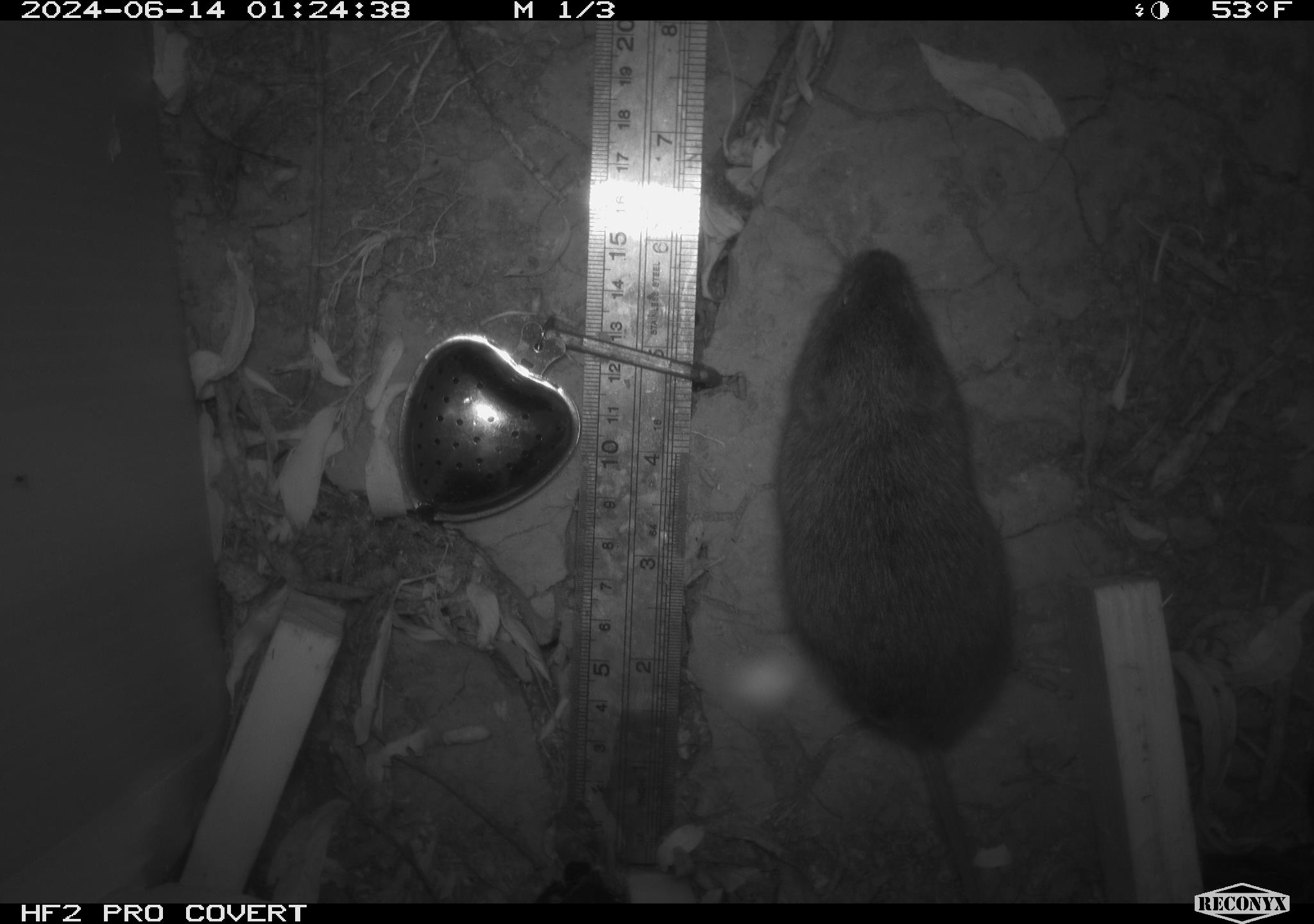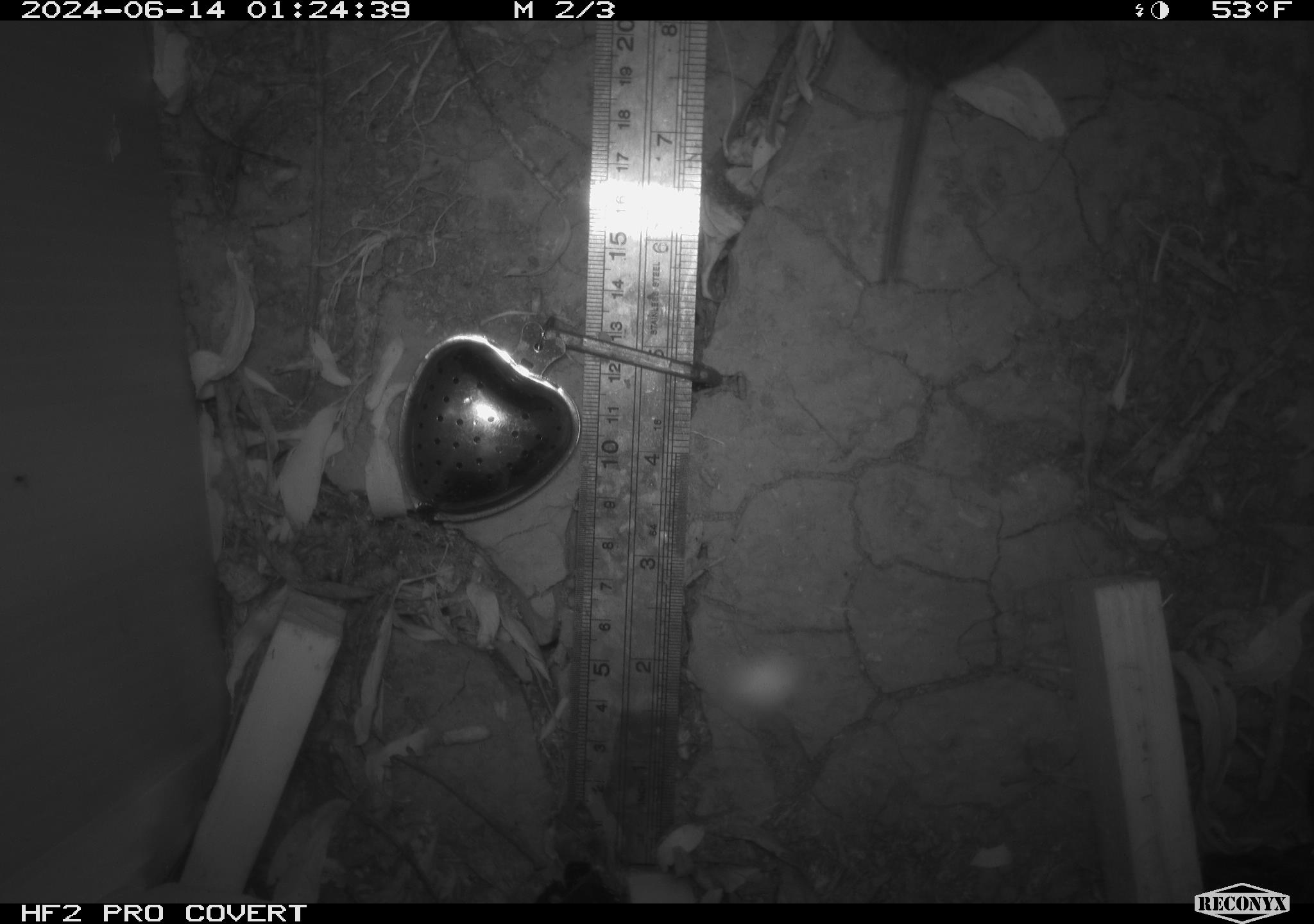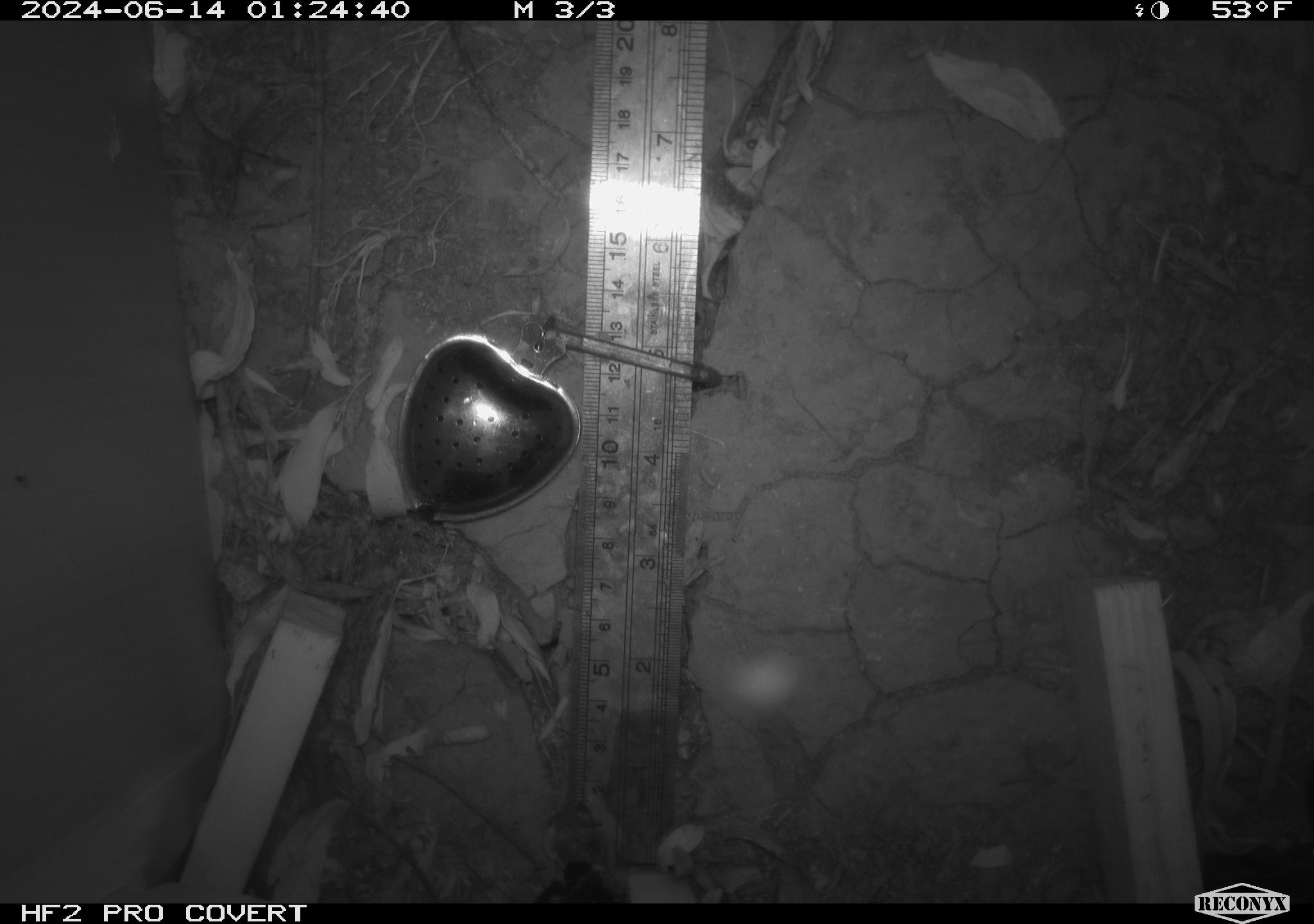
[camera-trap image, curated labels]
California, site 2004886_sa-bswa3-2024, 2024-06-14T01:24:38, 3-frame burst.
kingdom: Animalia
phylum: Chordata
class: Mammalia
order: Rodentia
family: Cricetidae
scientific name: Arvicolinae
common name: voles, lemmings, and muskrats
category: arvicolinae subfamily